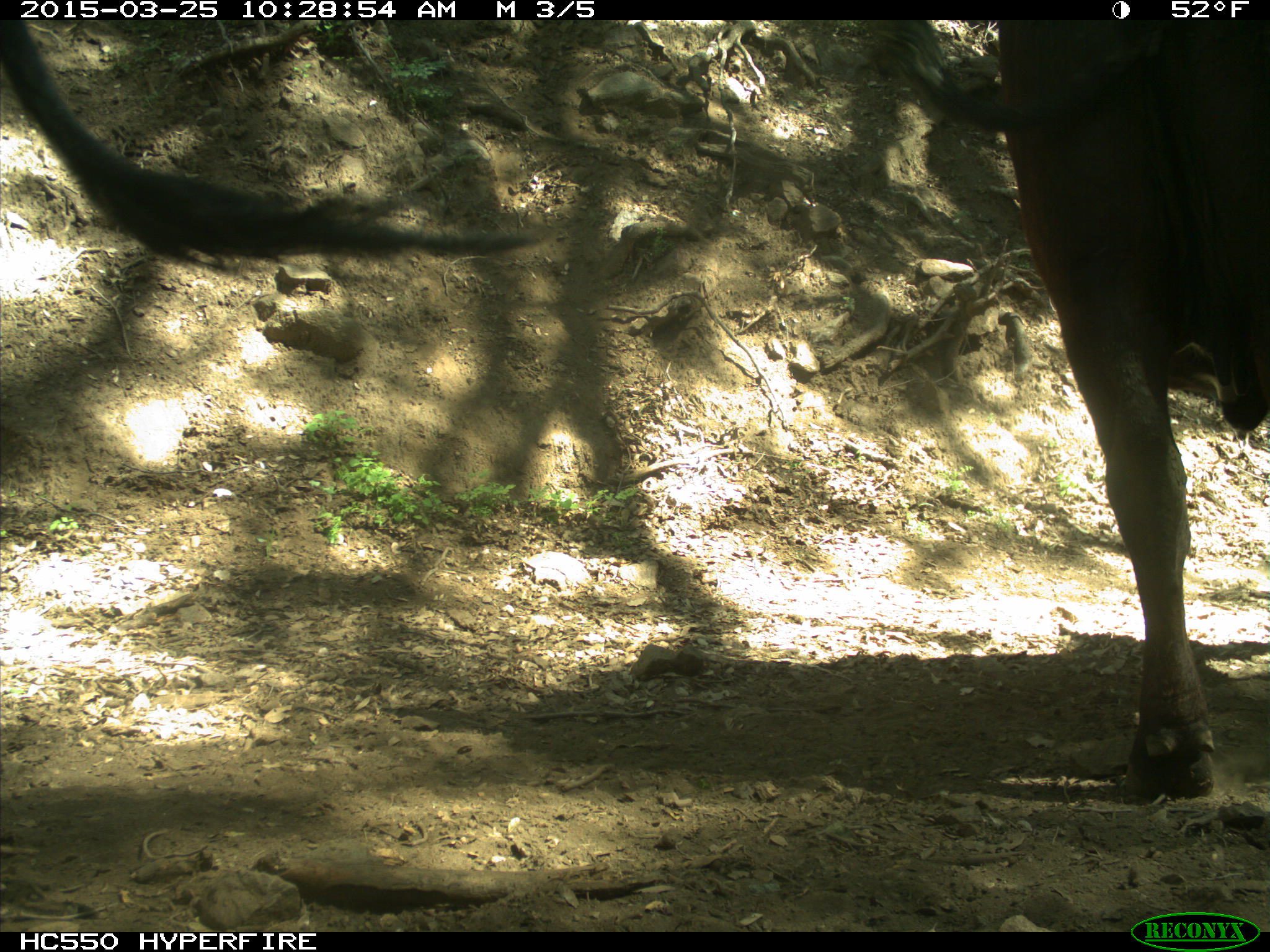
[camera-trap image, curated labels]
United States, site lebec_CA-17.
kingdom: Animalia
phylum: Chordata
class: Mammalia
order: Artiodactyla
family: Bovidae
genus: Bos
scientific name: Bos taurus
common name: domestic cow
Bos taurus (domestic cow).